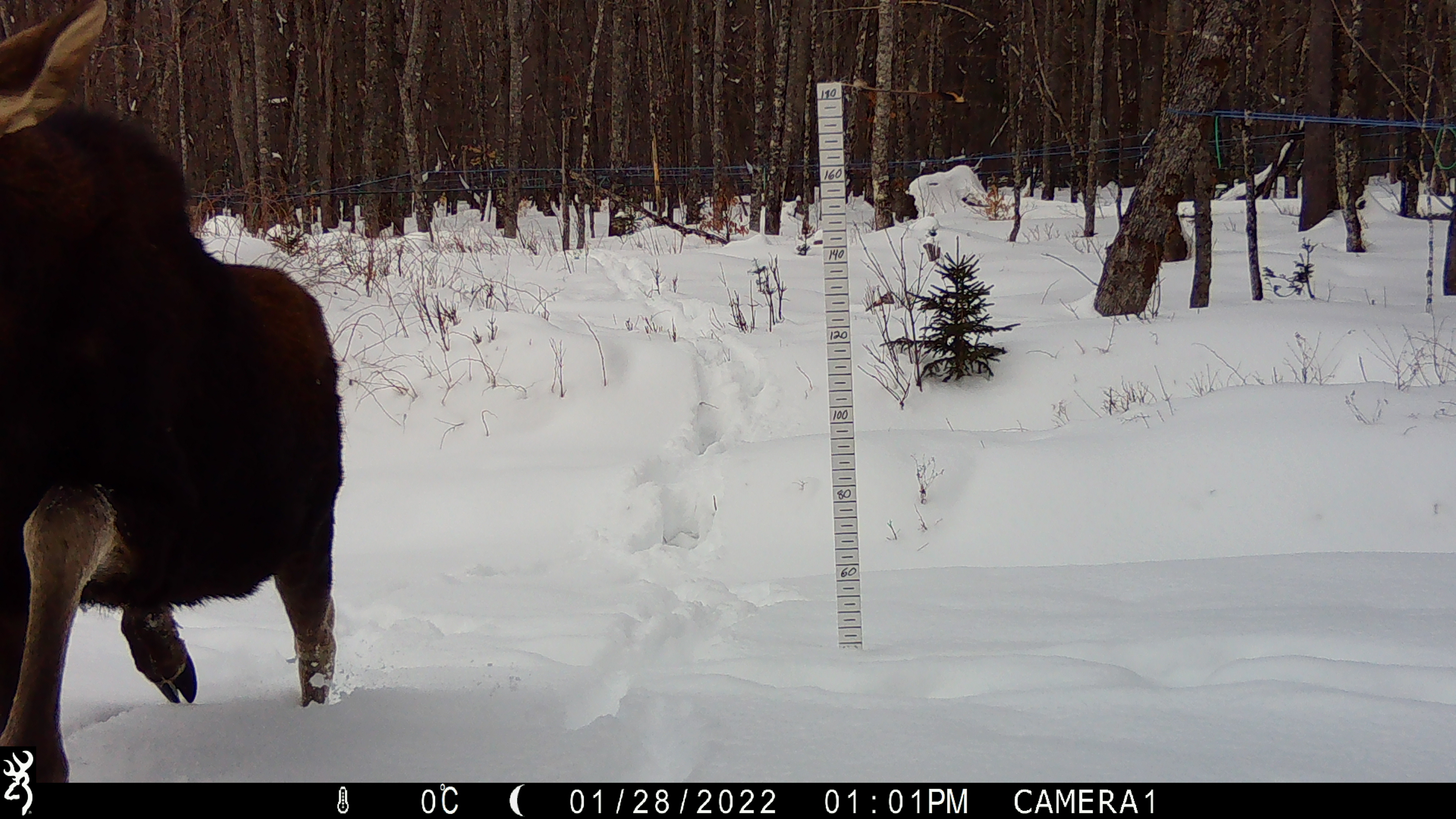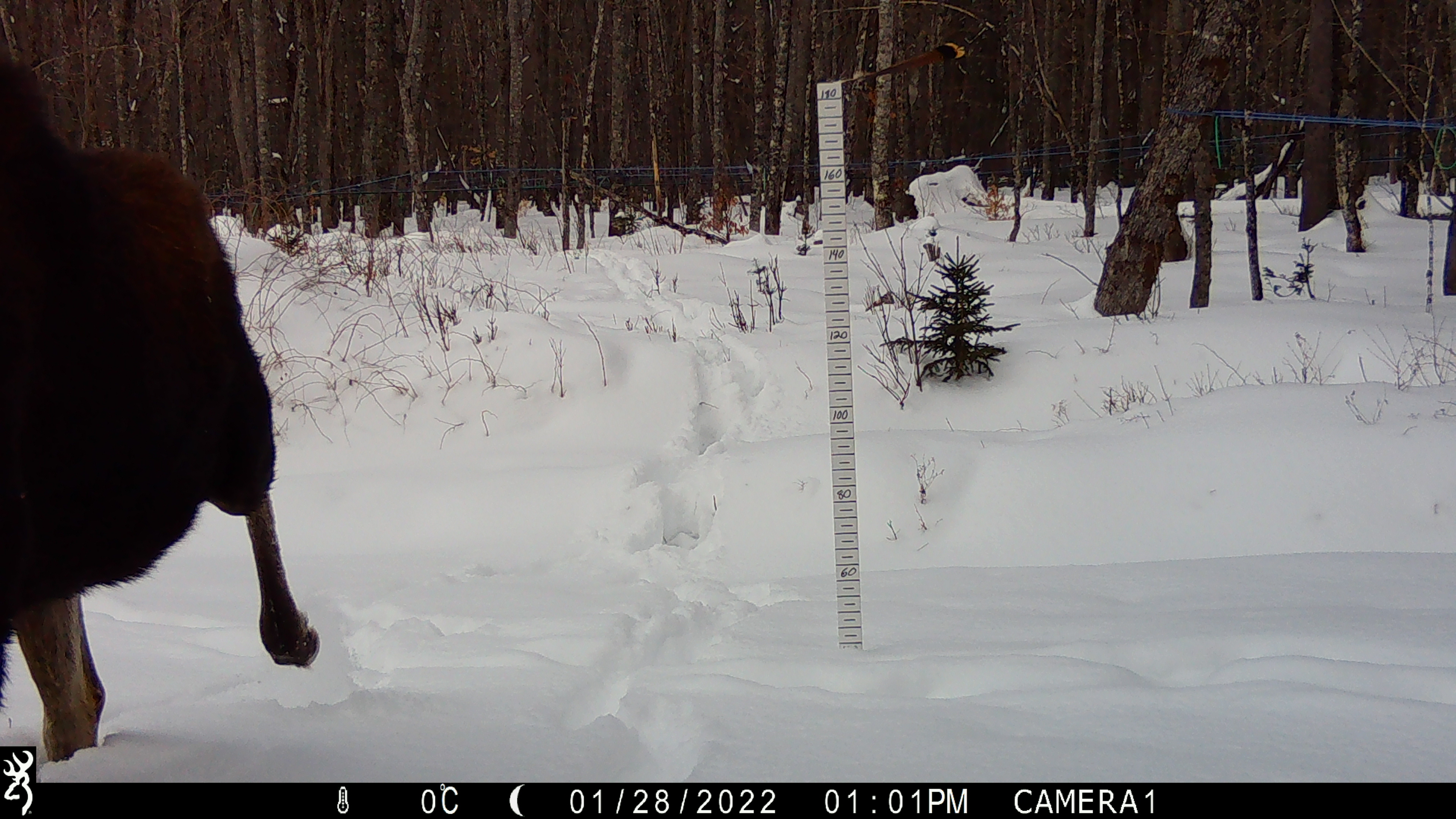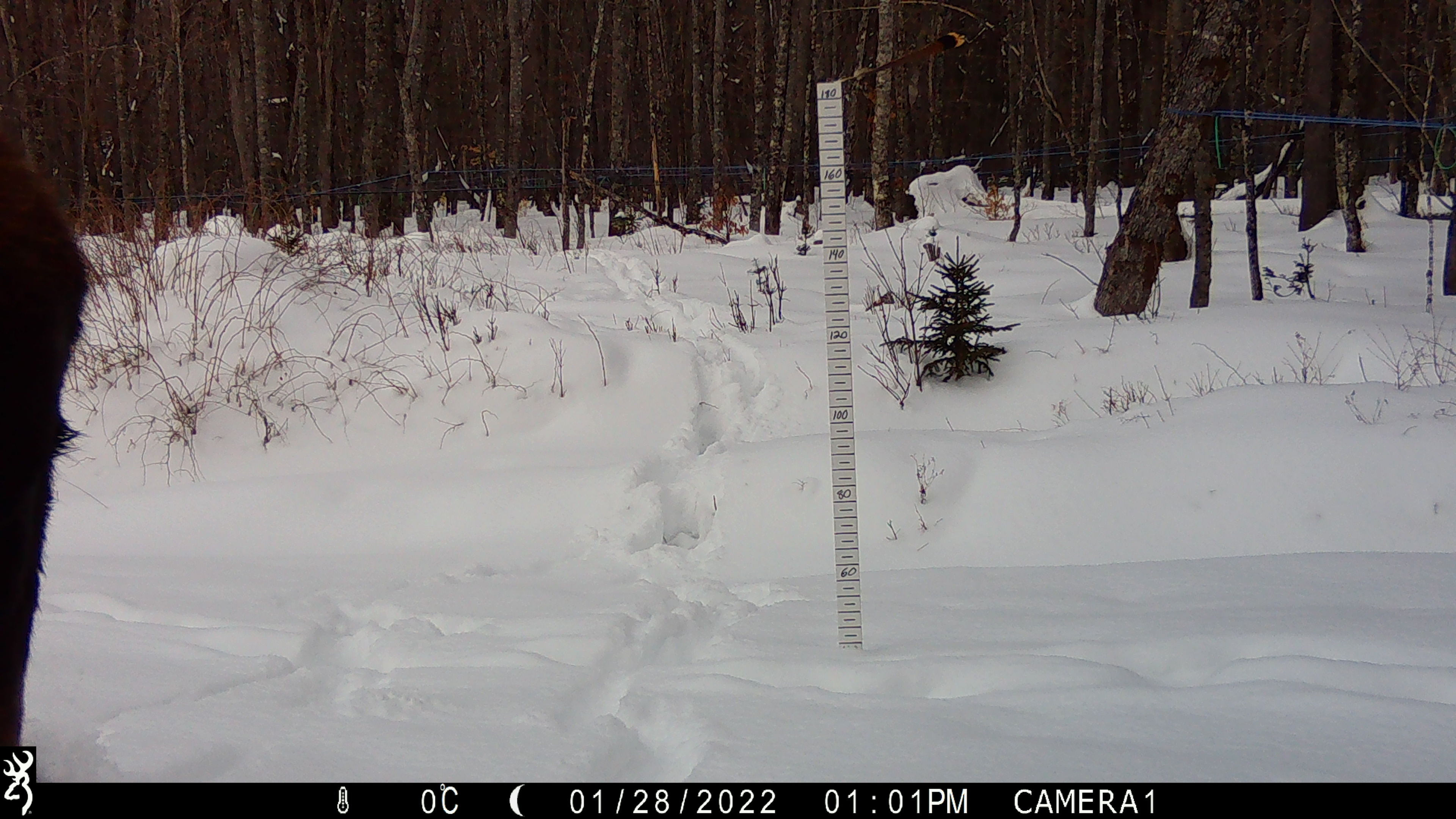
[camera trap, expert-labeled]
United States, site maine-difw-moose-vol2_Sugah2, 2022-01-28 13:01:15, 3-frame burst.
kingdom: Animalia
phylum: Chordata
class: Mammalia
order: Artiodactyla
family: Cervidae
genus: Alces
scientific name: Alces alces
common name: moose